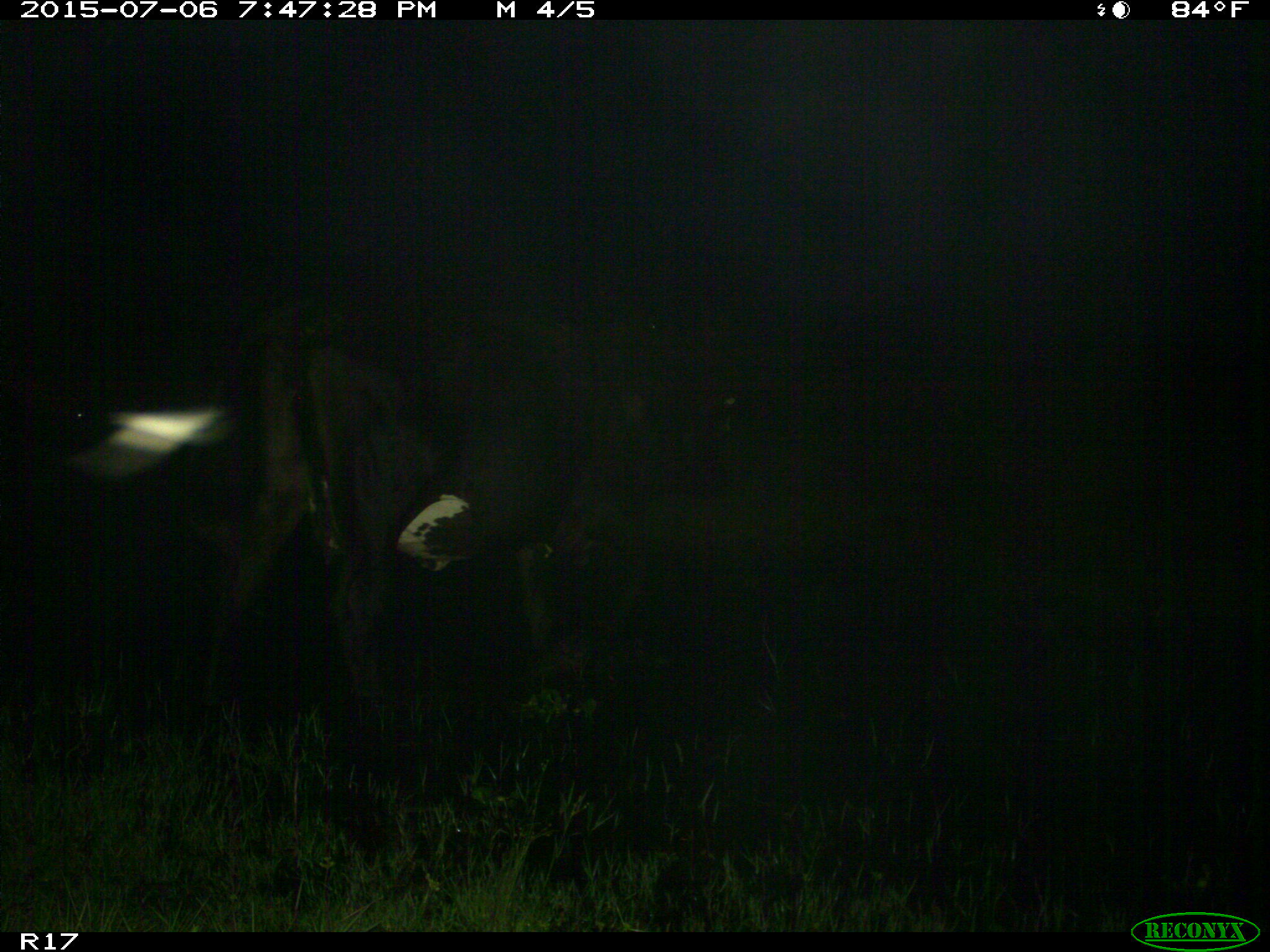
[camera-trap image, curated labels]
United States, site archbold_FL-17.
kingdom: Animalia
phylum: Chordata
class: Mammalia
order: Artiodactyla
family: Bovidae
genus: Bos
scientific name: Bos taurus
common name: domestic cow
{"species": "Bos taurus (domestic cow)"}